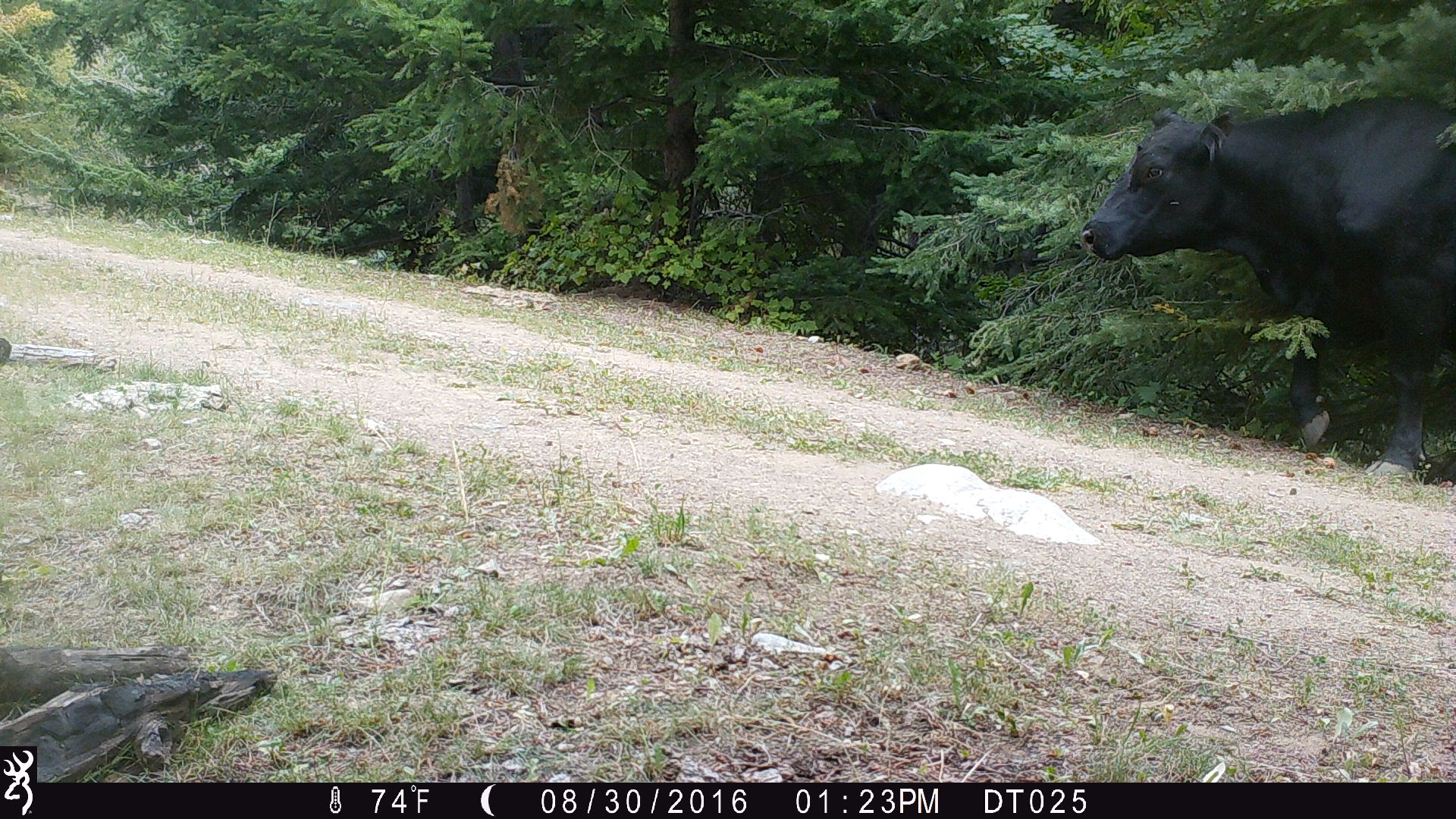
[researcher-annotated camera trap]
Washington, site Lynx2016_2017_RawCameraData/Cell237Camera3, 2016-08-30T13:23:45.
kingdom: Animalia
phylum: Chordata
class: Mammalia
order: Artiodactyla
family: Bovidae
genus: Bos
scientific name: Bos taurus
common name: domestic cattle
Domestic cattle (Bos taurus). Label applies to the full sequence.